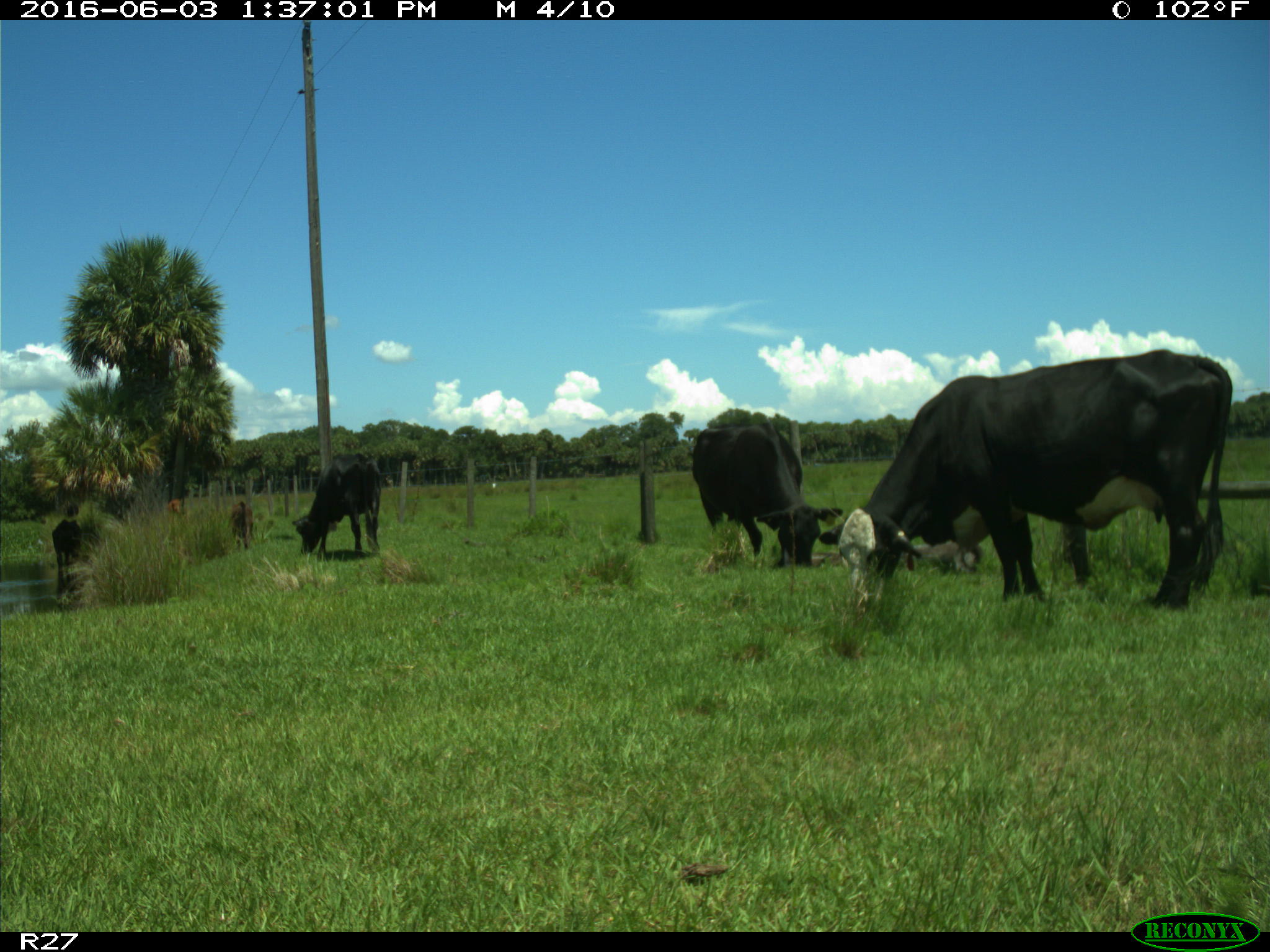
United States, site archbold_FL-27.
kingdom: Animalia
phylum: Chordata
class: Mammalia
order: Artiodactyla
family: Bovidae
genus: Bos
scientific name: Bos taurus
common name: domestic cow